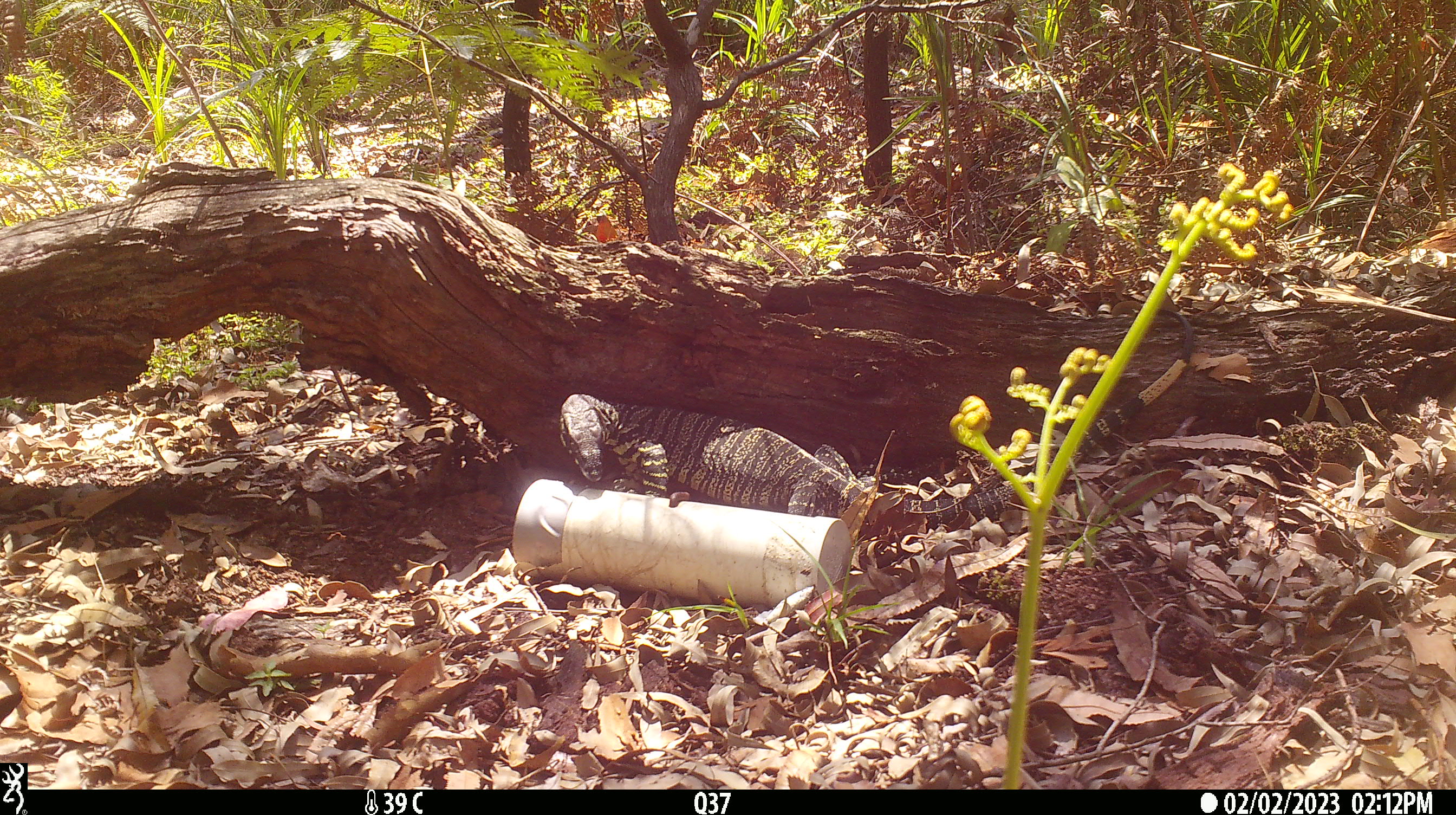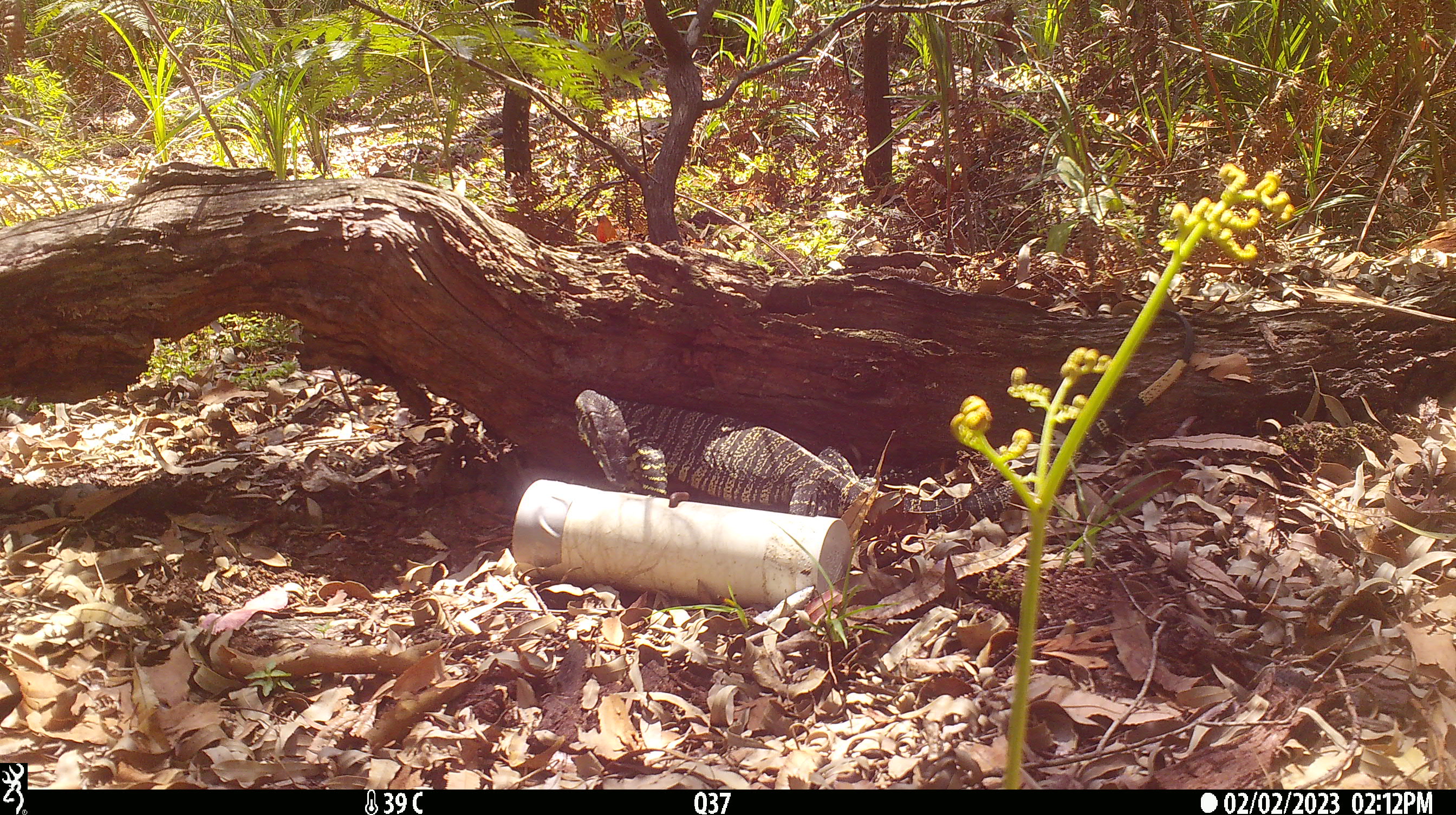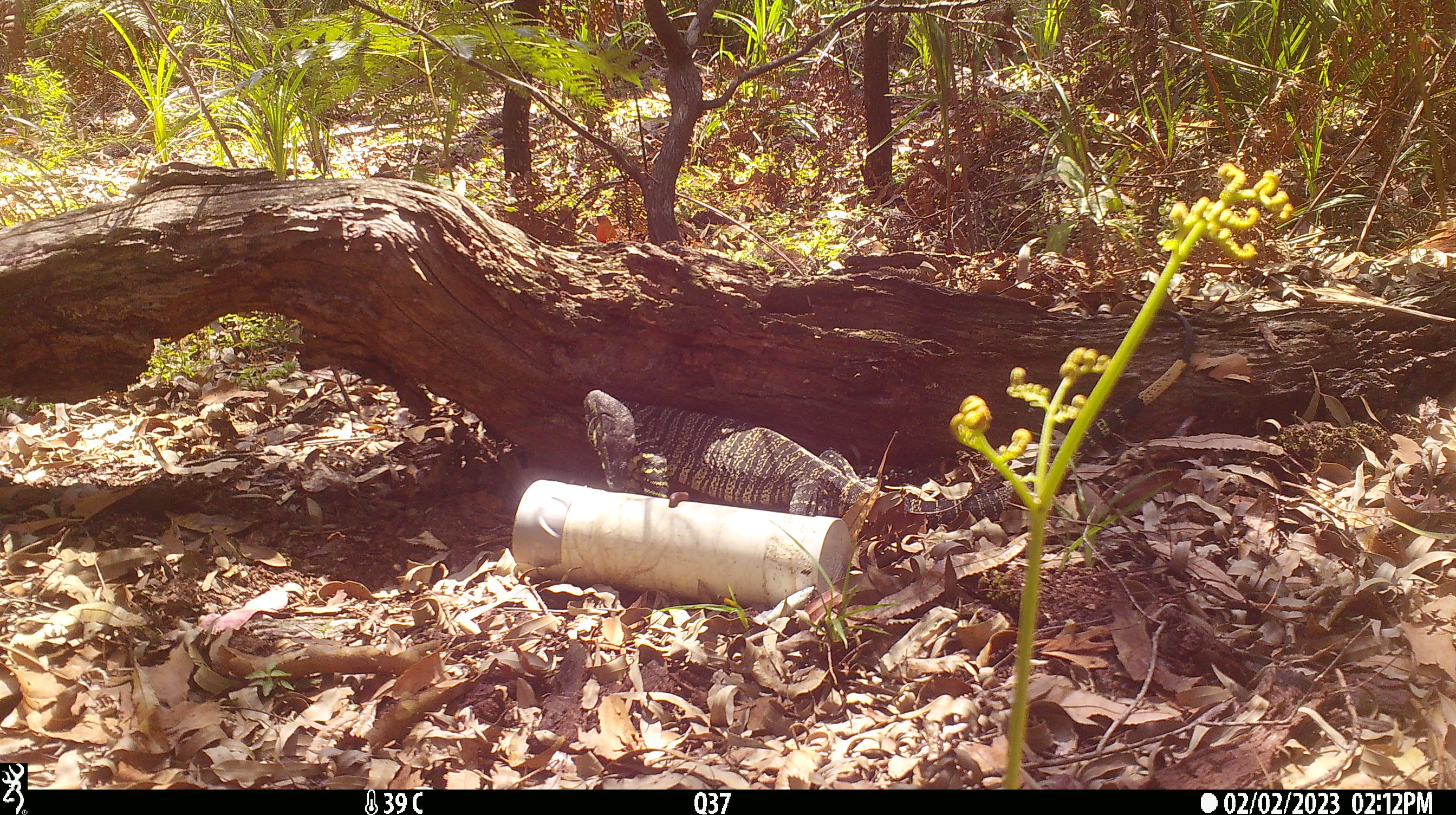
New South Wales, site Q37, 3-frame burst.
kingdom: Animalia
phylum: Chordata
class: Reptilia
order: Squamata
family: Varanidae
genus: Varanus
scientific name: Varanus varius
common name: lace monitor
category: goanna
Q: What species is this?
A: Goanna (lace monitor) (Varanus varius).